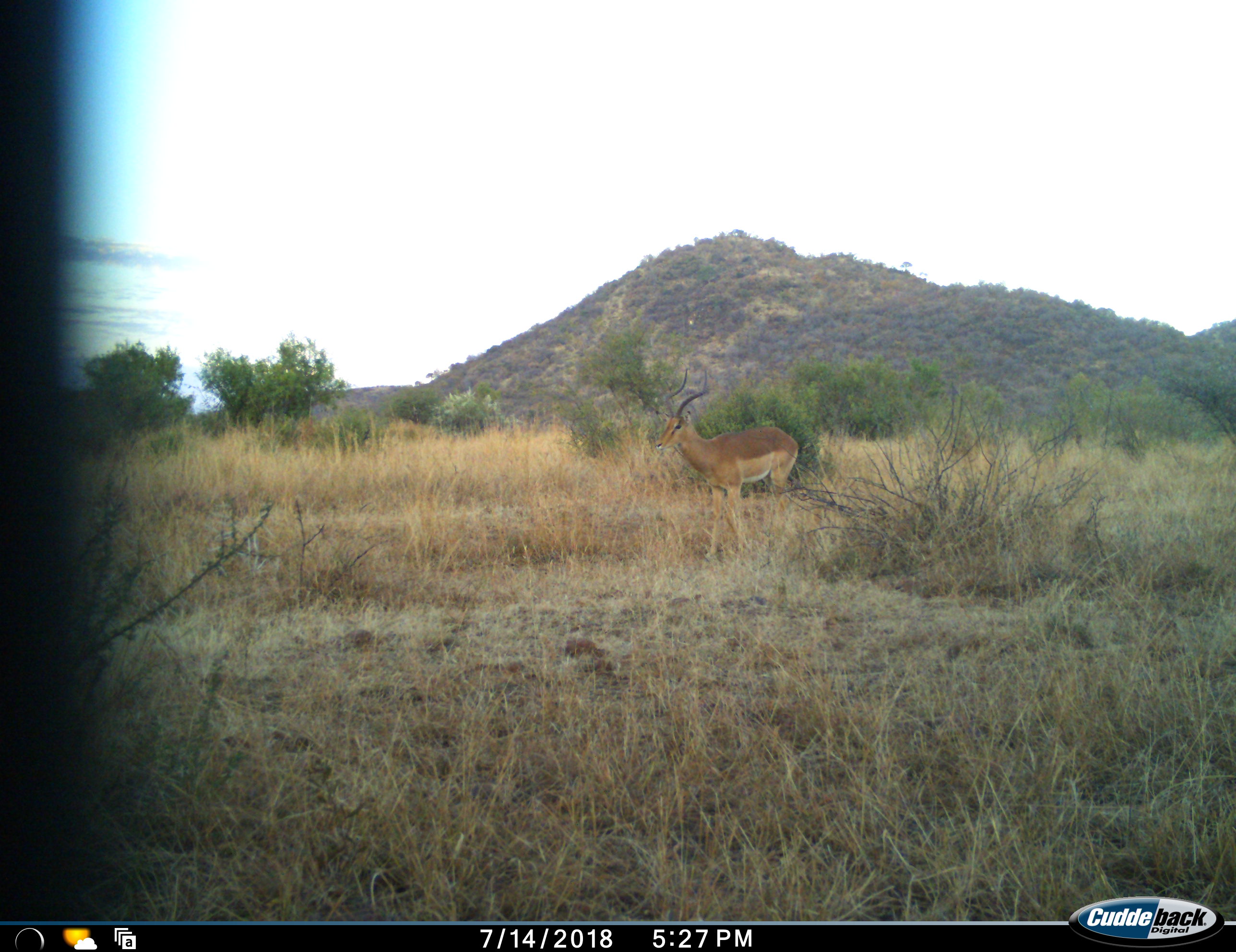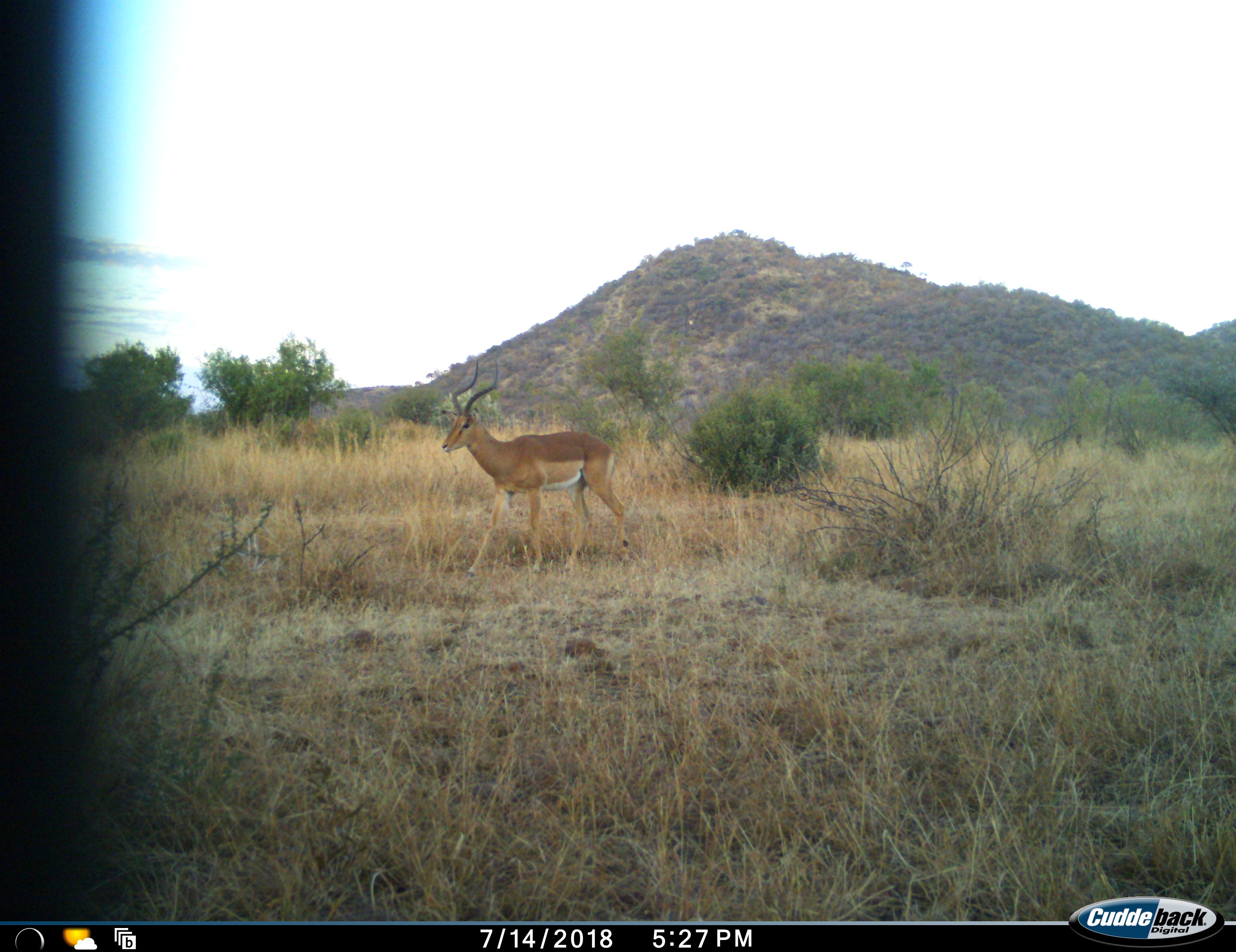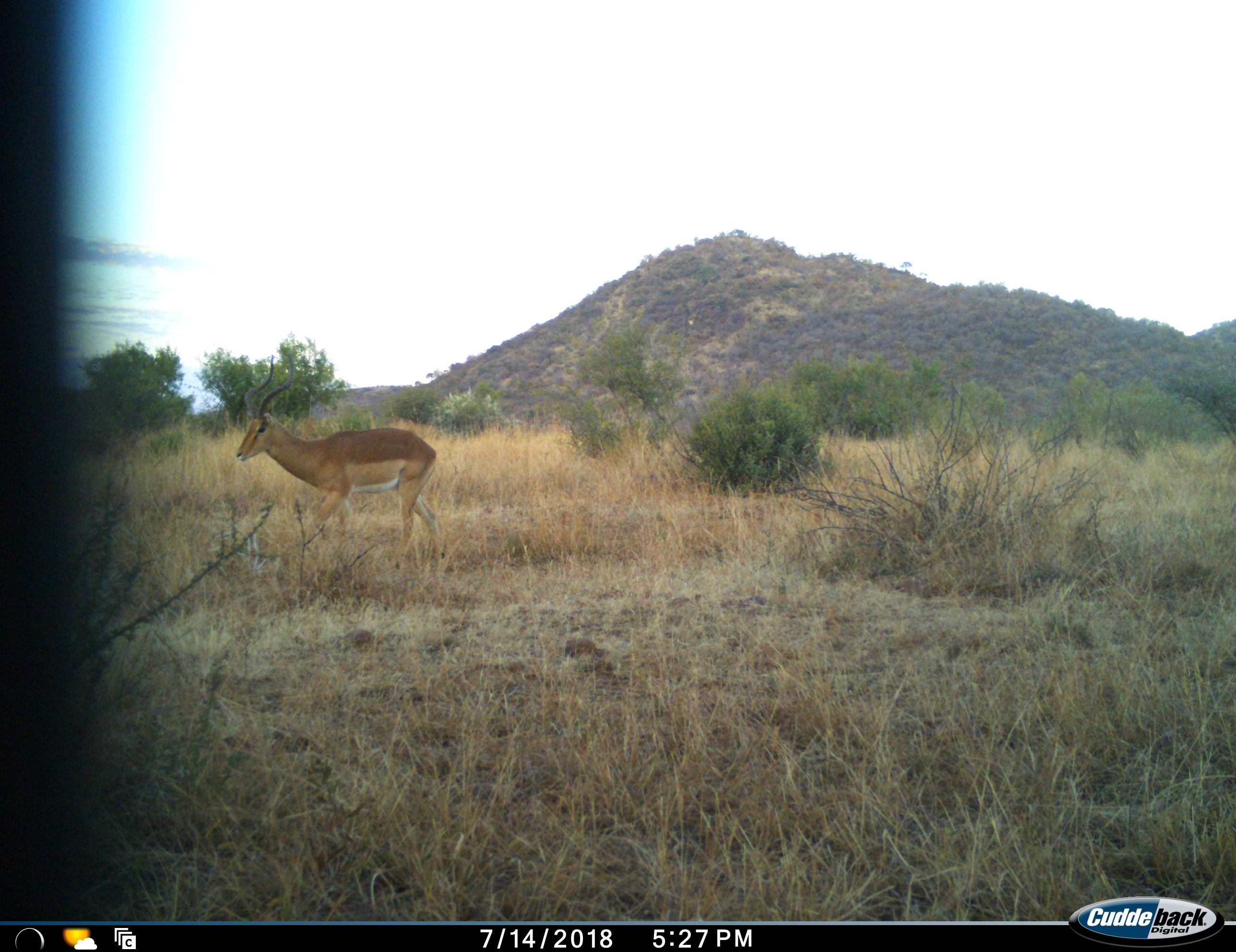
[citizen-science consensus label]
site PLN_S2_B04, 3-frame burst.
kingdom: Animalia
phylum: Chordata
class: Mammalia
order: Artiodactyla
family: Bovidae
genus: Aepyceros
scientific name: Aepyceros melampus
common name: impala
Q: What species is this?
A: Impala (Aepyceros melampus).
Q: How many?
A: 1.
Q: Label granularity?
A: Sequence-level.